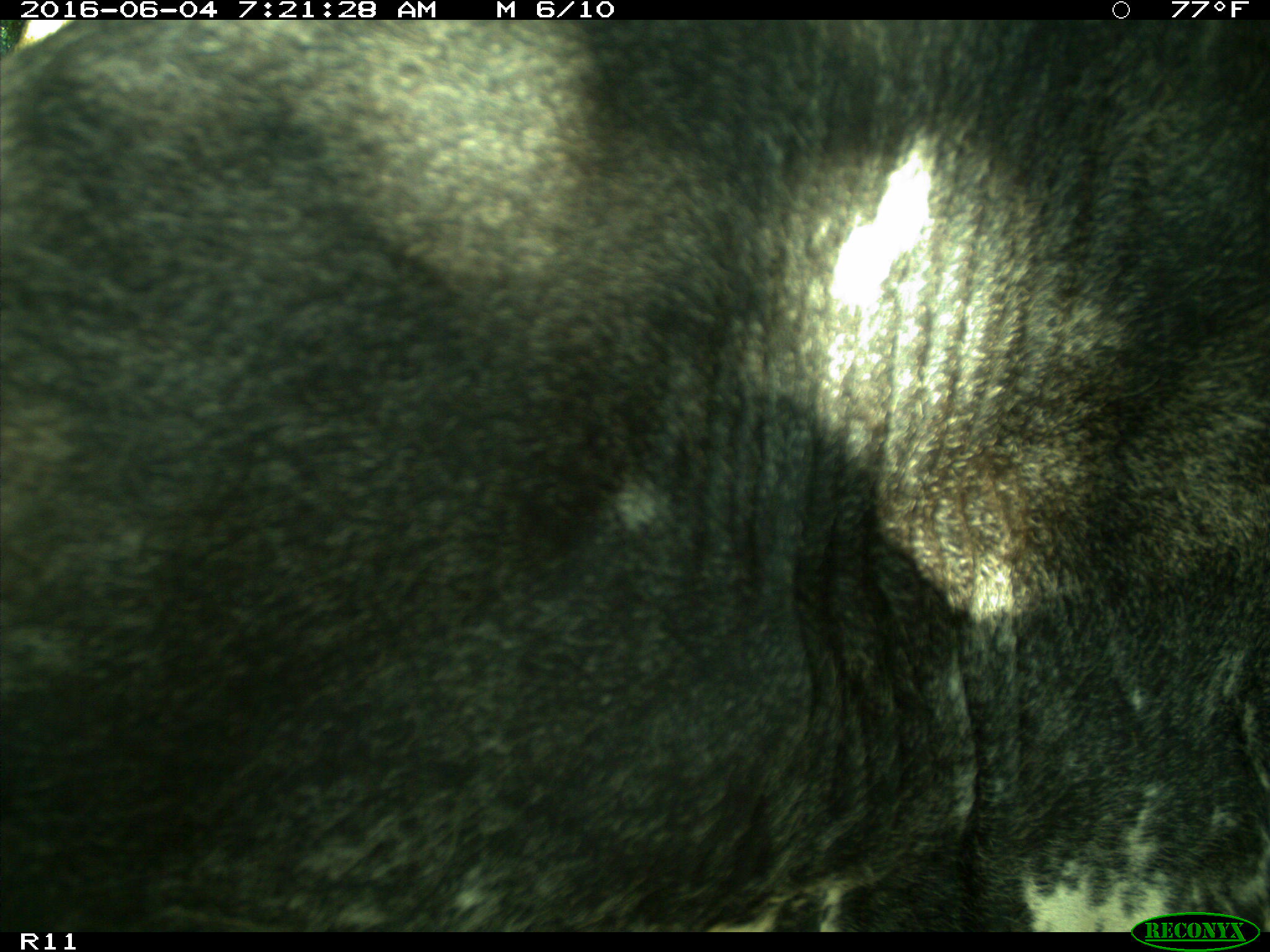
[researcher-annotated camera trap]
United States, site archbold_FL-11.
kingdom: Animalia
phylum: Chordata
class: Mammalia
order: Artiodactyla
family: Bovidae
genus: Bos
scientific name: Bos taurus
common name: domestic cow